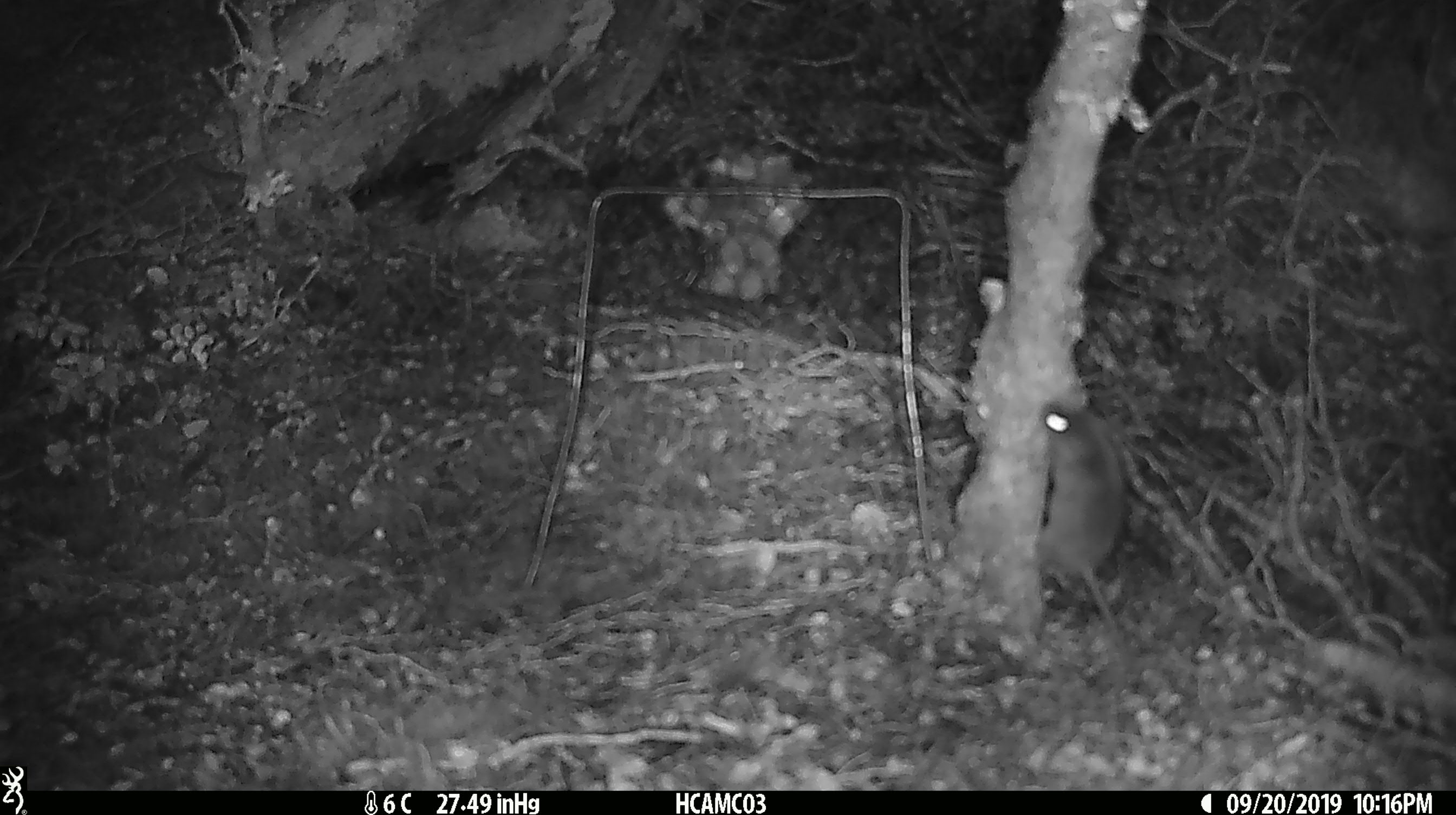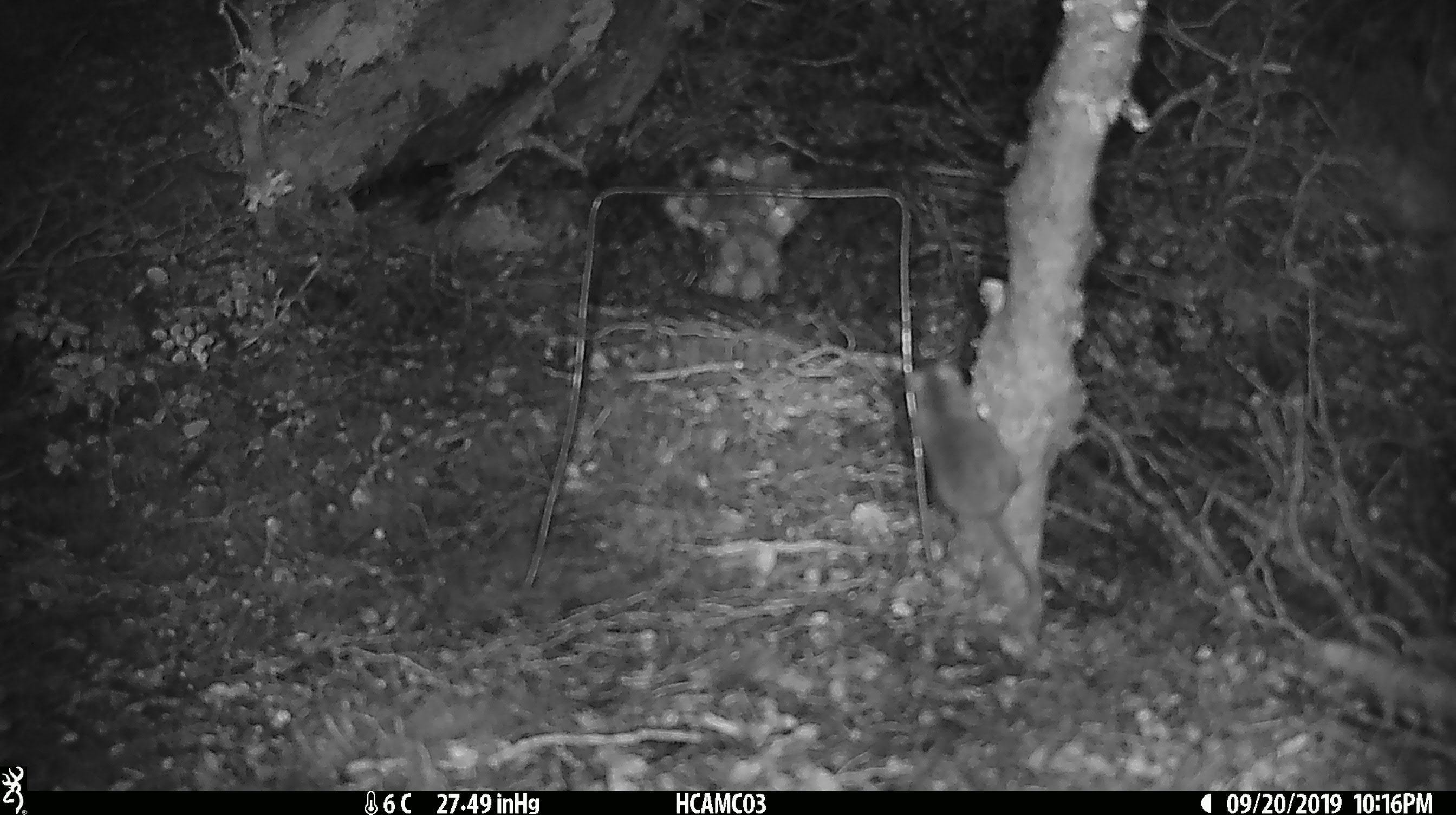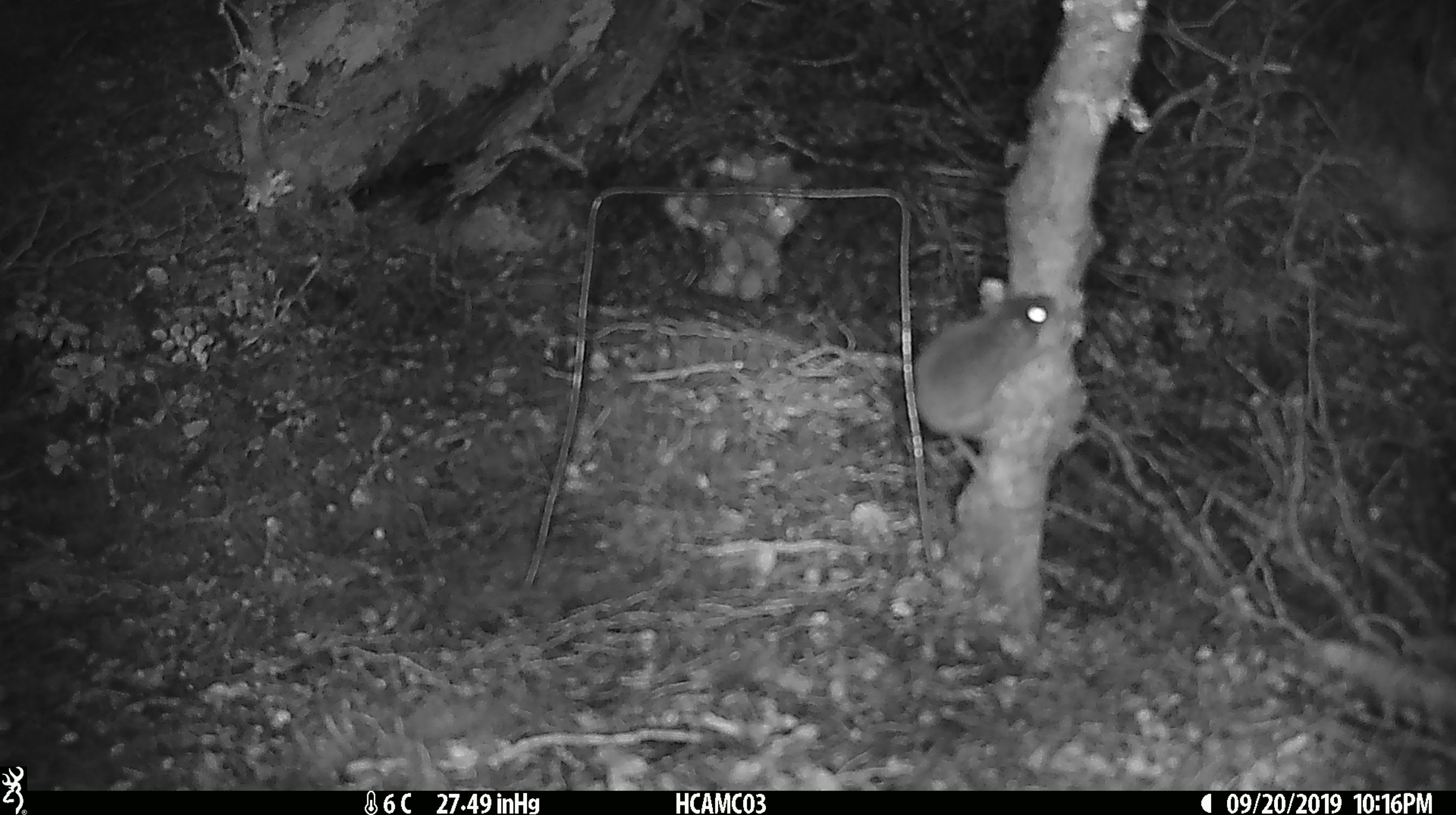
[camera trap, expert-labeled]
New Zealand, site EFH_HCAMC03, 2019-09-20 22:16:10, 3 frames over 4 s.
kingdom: Animalia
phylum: Chordata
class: Mammalia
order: Rodentia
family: Muridae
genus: Mus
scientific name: Mus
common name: mouse